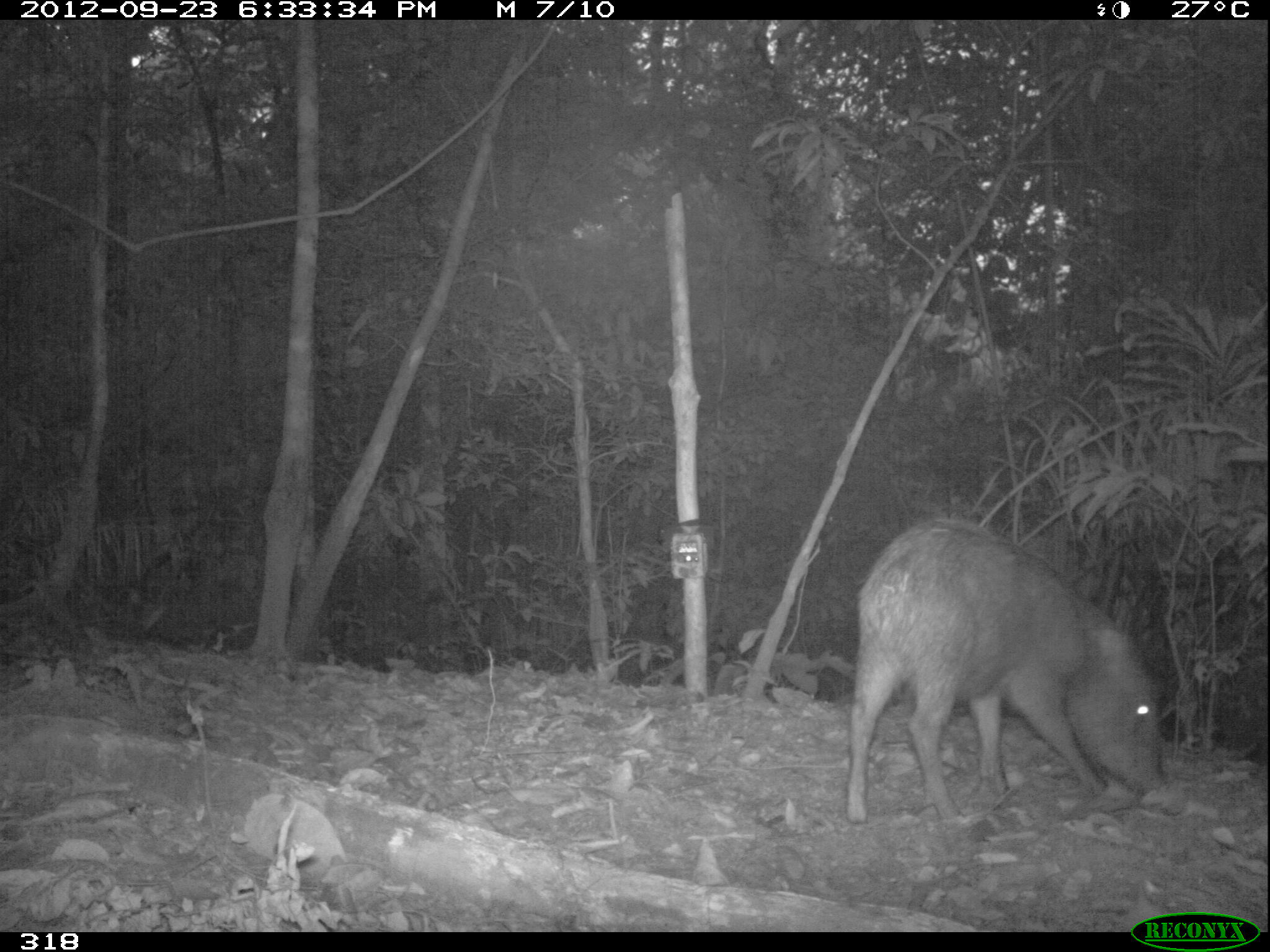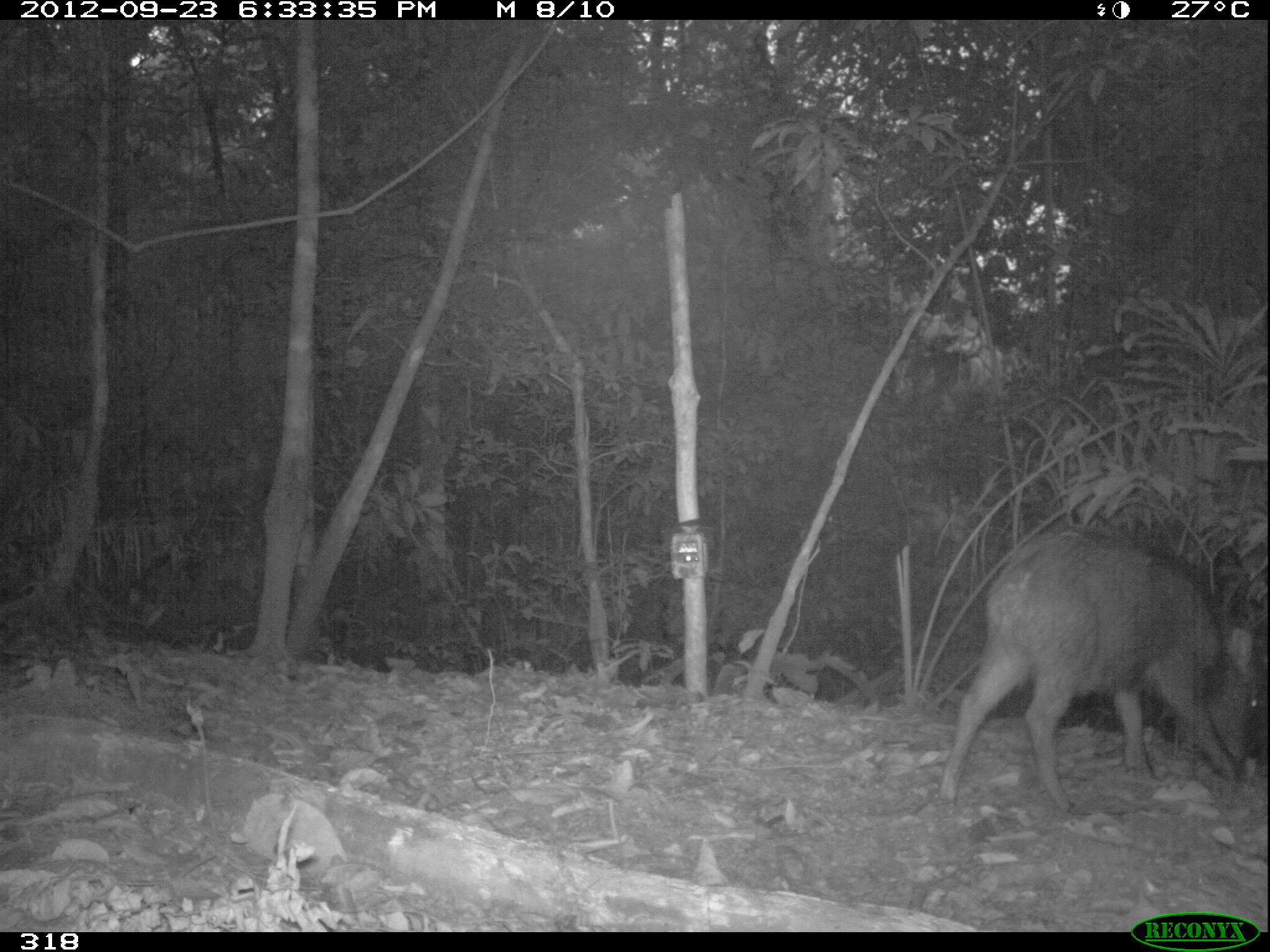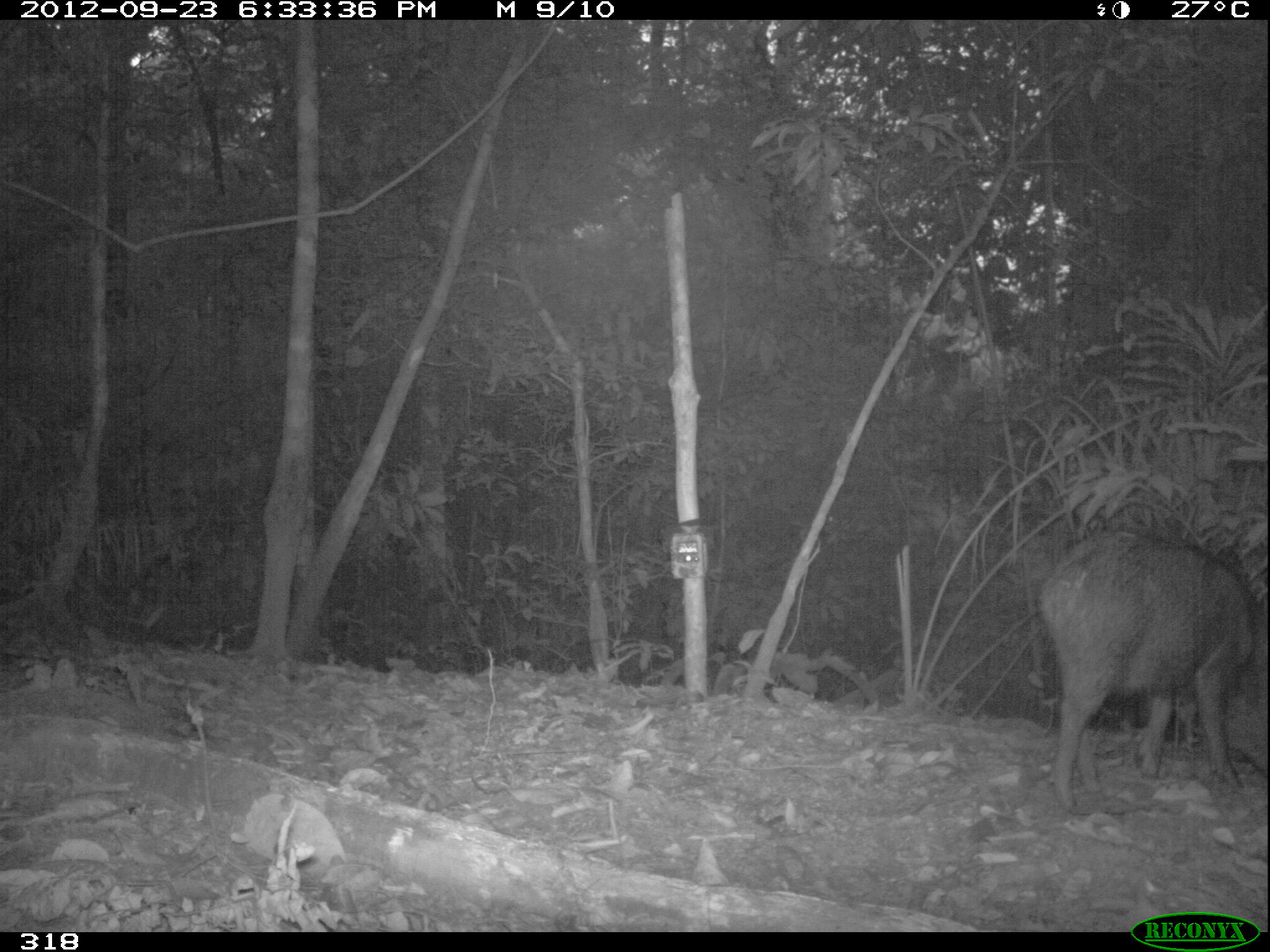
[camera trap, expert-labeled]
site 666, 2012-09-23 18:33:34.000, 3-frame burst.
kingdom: Animalia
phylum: Chordata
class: Mammalia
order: Artiodactyla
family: Tayassuidae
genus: Tayassu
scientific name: Tayassu pecari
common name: white-lipped peccary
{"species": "Tayassu pecari (white-lipped peccary)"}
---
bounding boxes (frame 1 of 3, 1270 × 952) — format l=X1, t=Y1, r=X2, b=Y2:
tayassu pecari: l=839, t=516, r=1170, b=823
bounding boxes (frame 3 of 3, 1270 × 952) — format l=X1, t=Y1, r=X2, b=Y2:
tayassu pecari: l=1034, t=525, r=1270, b=813